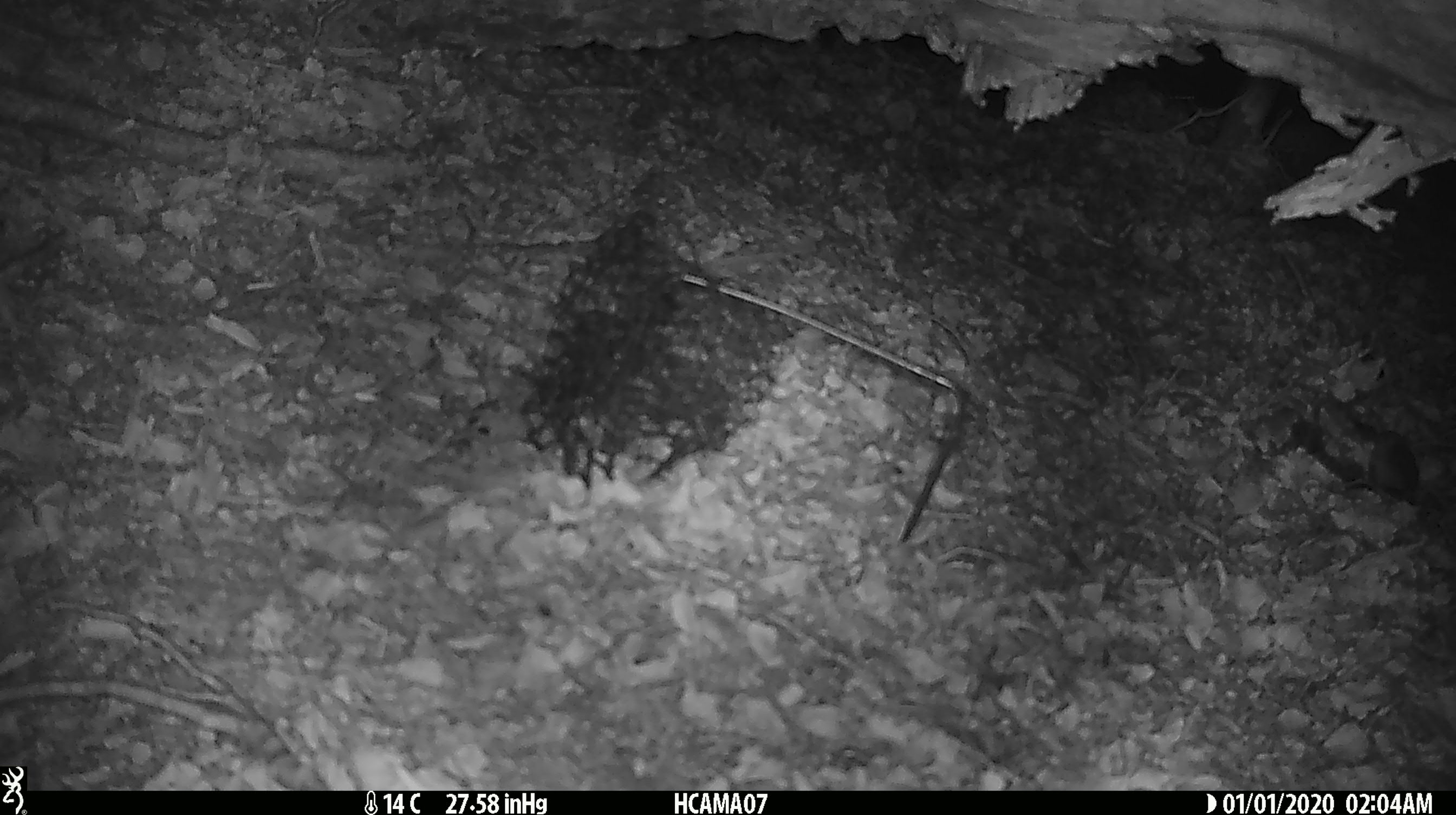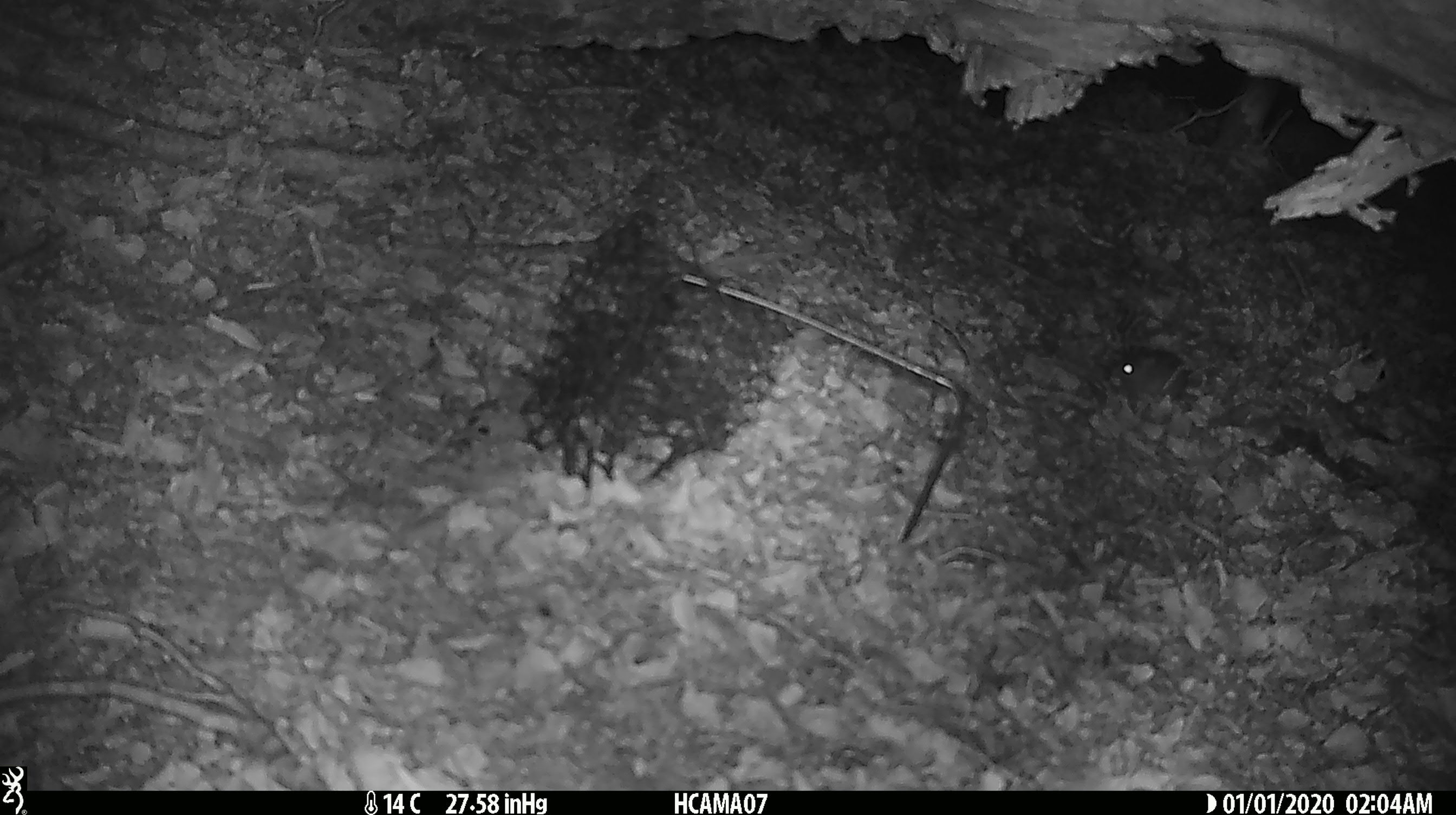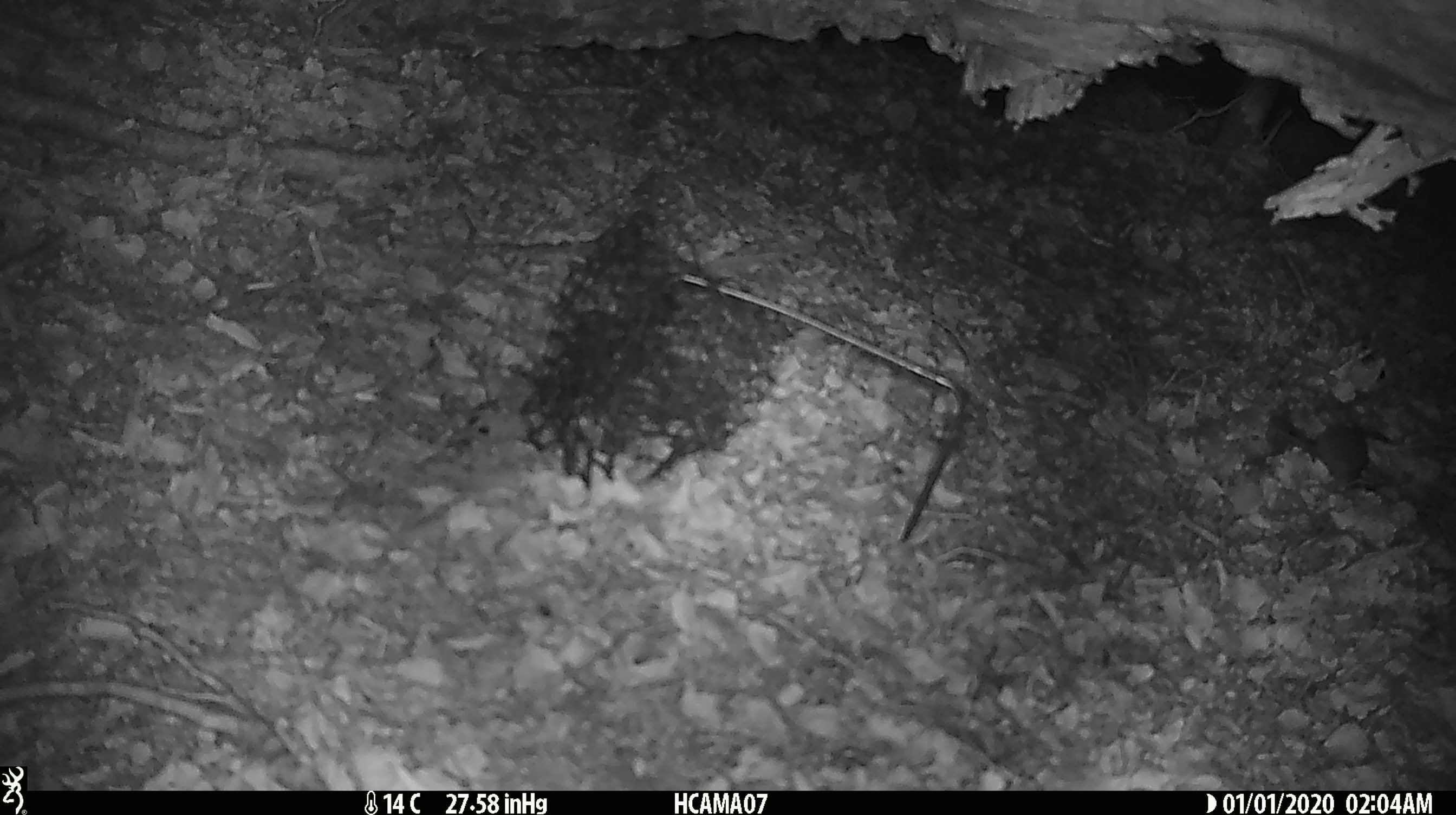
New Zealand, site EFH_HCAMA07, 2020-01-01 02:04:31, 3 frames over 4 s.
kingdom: Animalia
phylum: Chordata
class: Mammalia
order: Rodentia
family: Muridae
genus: Mus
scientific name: Mus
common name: mouse